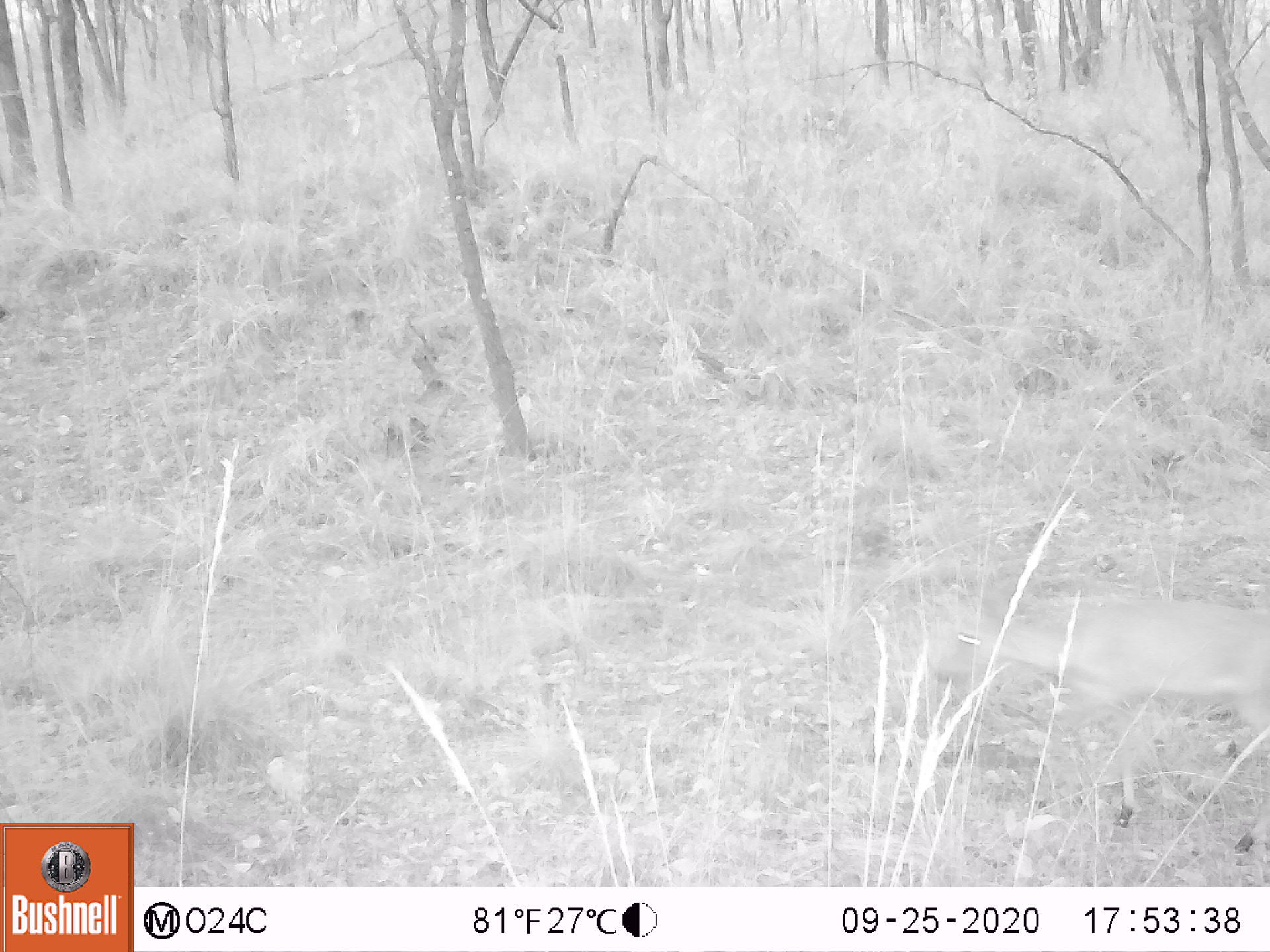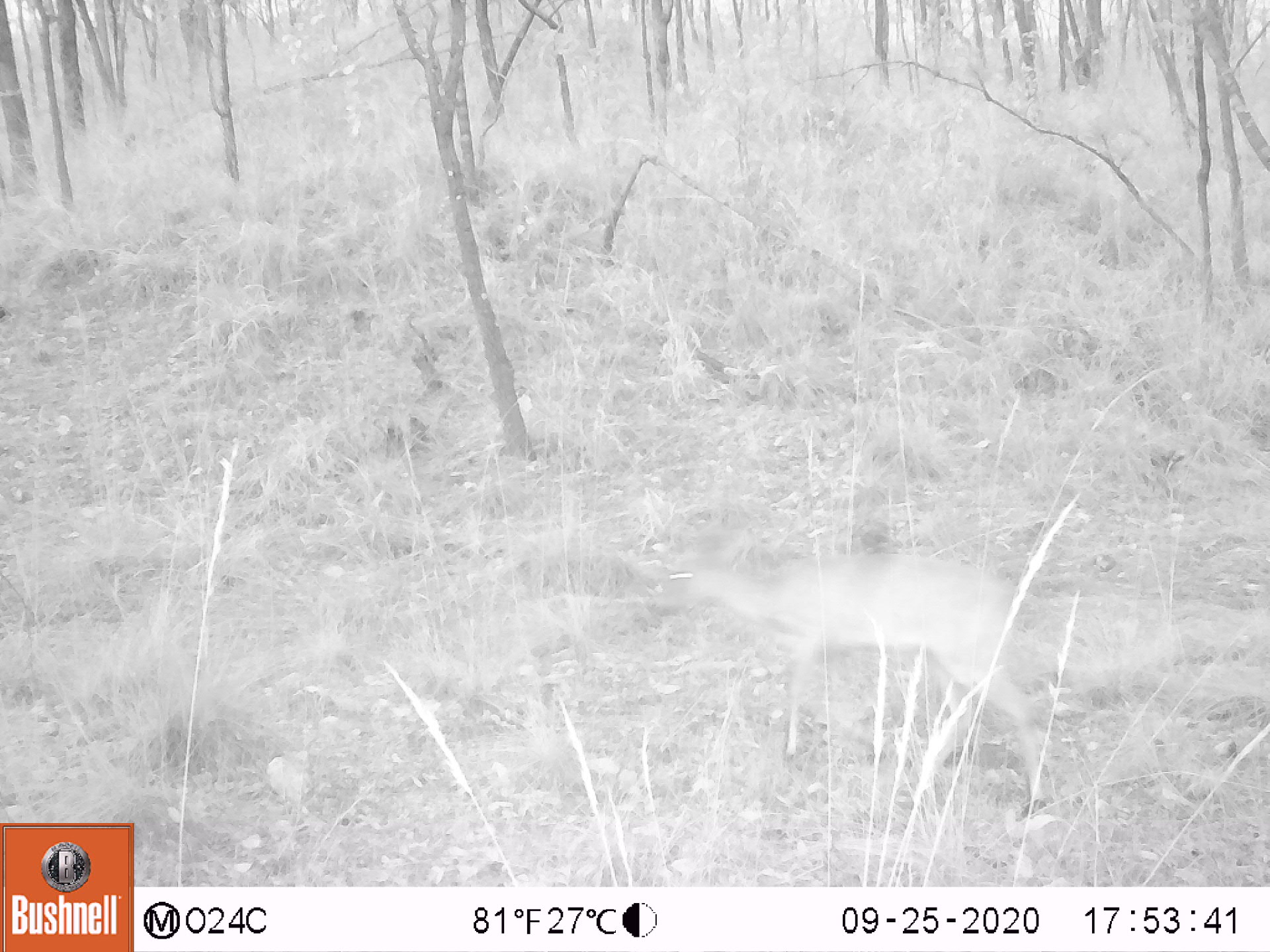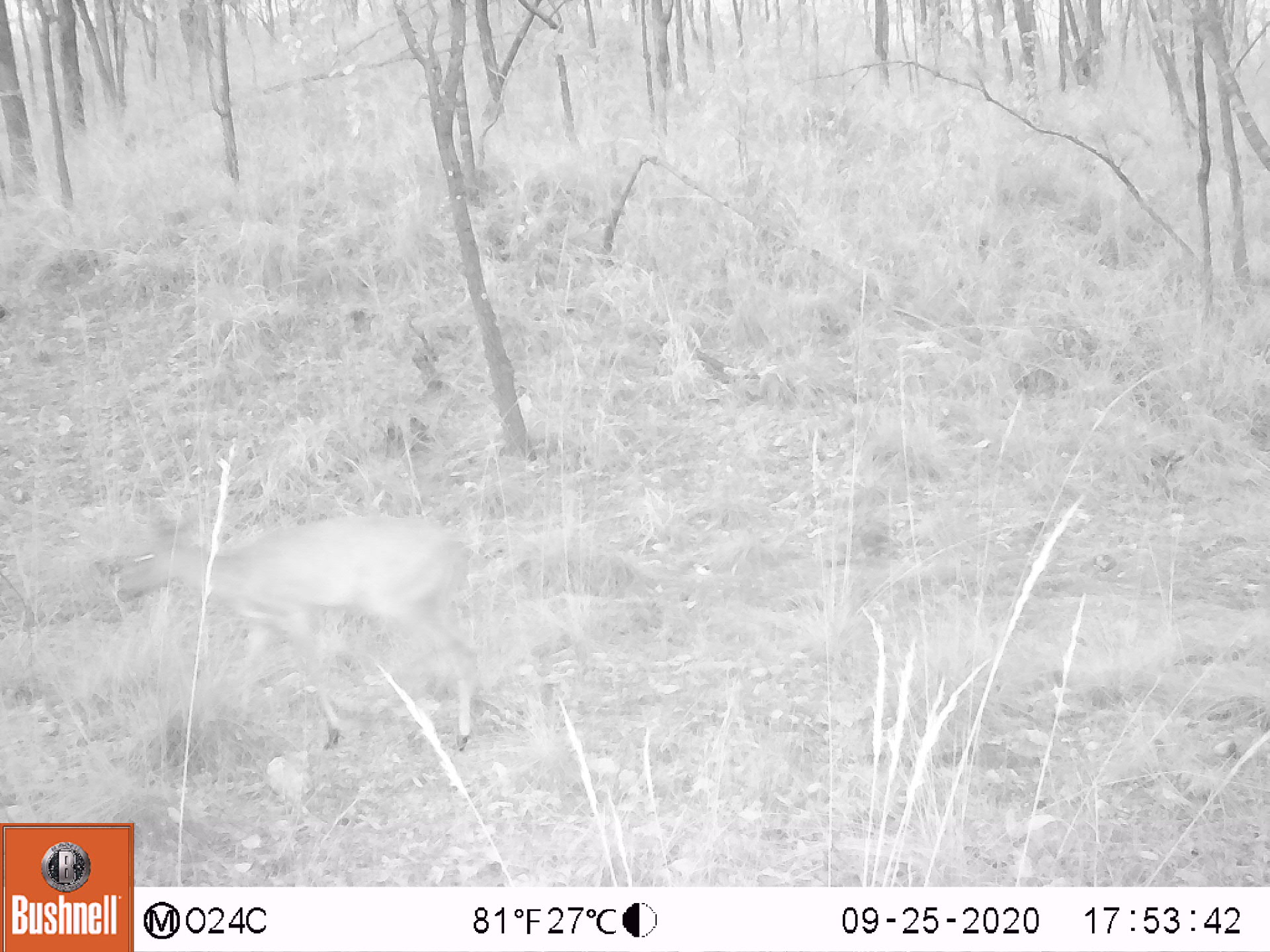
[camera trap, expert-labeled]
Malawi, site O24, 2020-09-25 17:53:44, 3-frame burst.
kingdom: Animalia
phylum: Chordata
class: Mammalia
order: Artiodactyla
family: Bovidae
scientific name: Antilopinae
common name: small antelope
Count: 1.